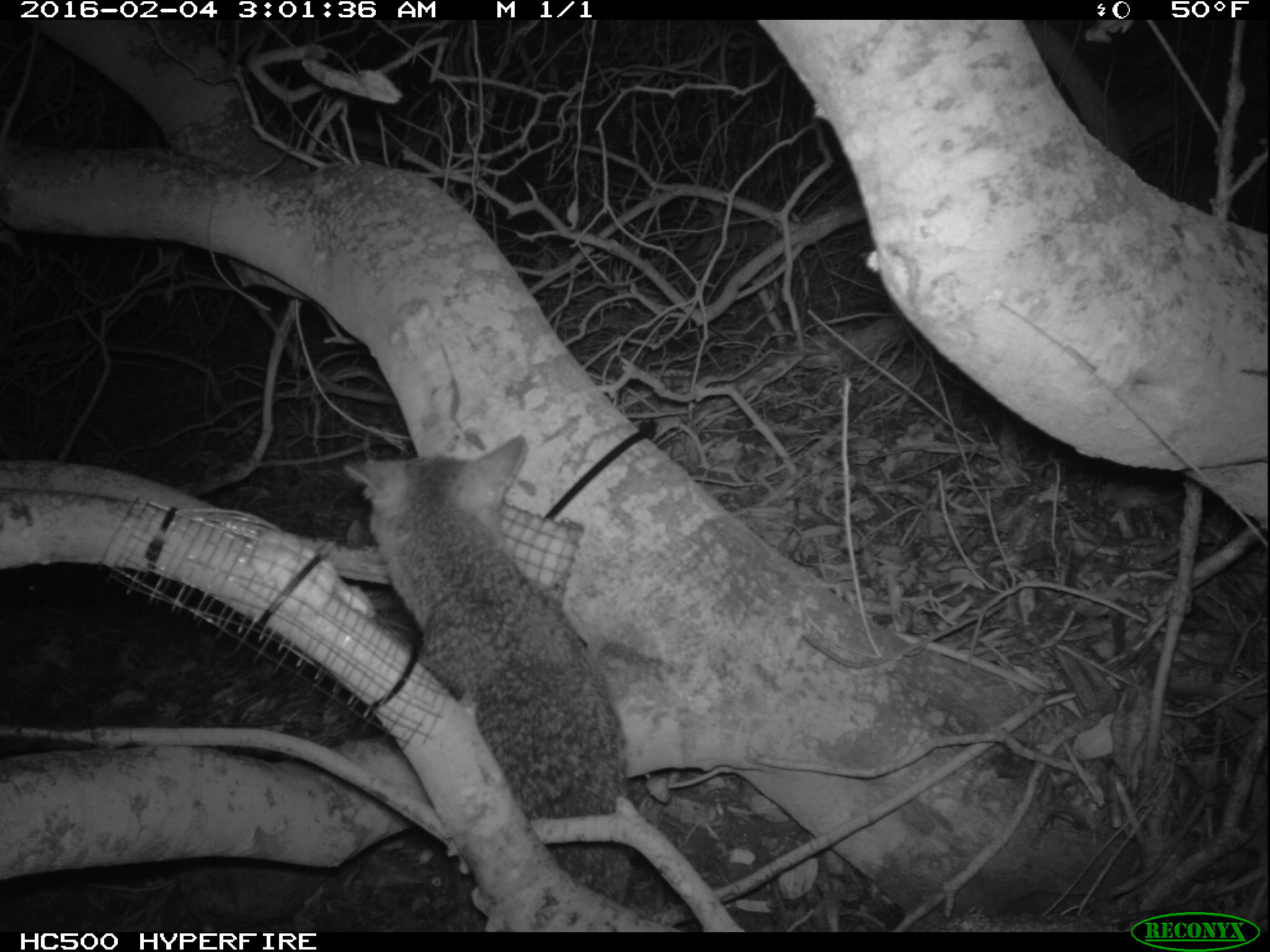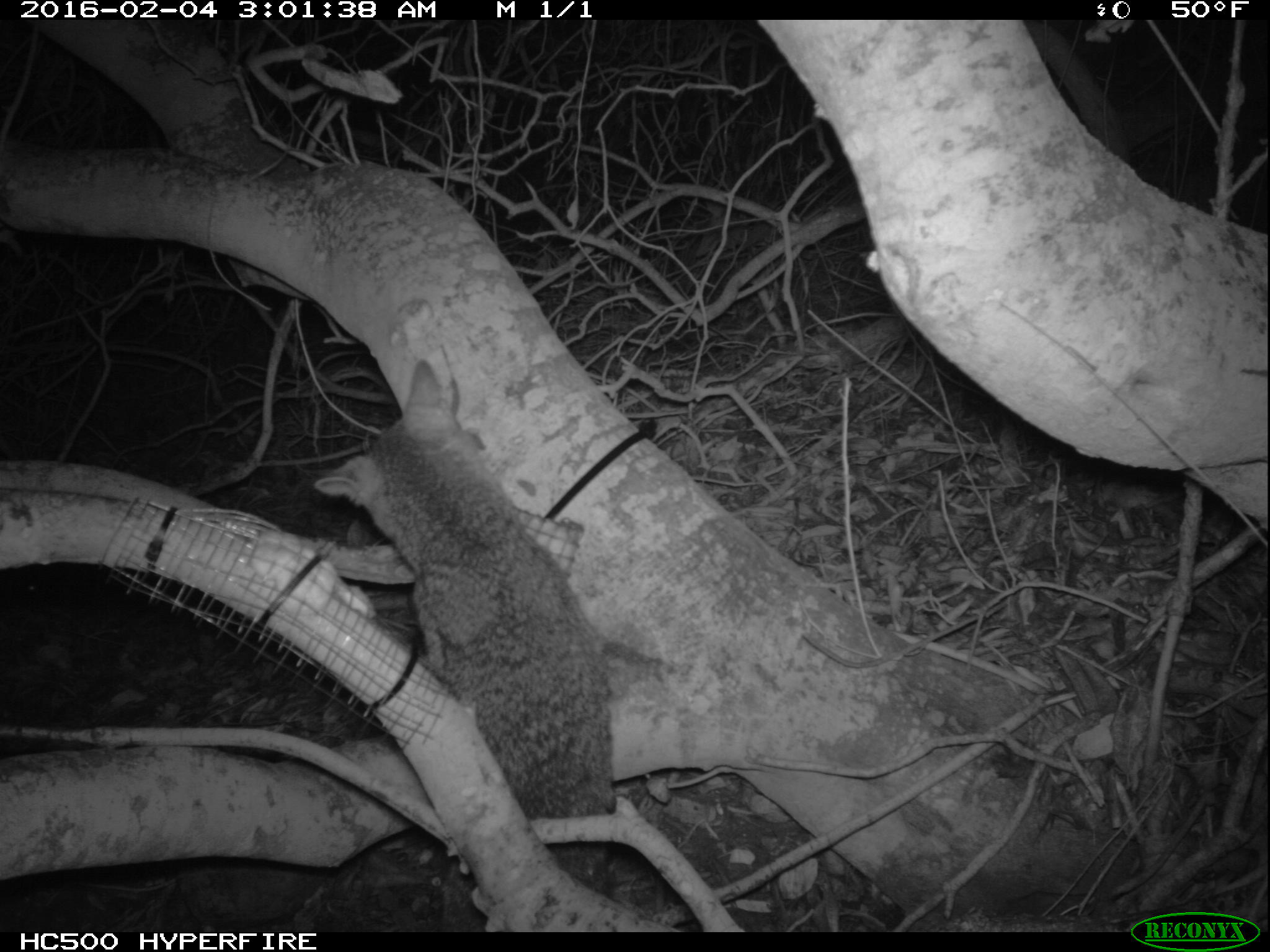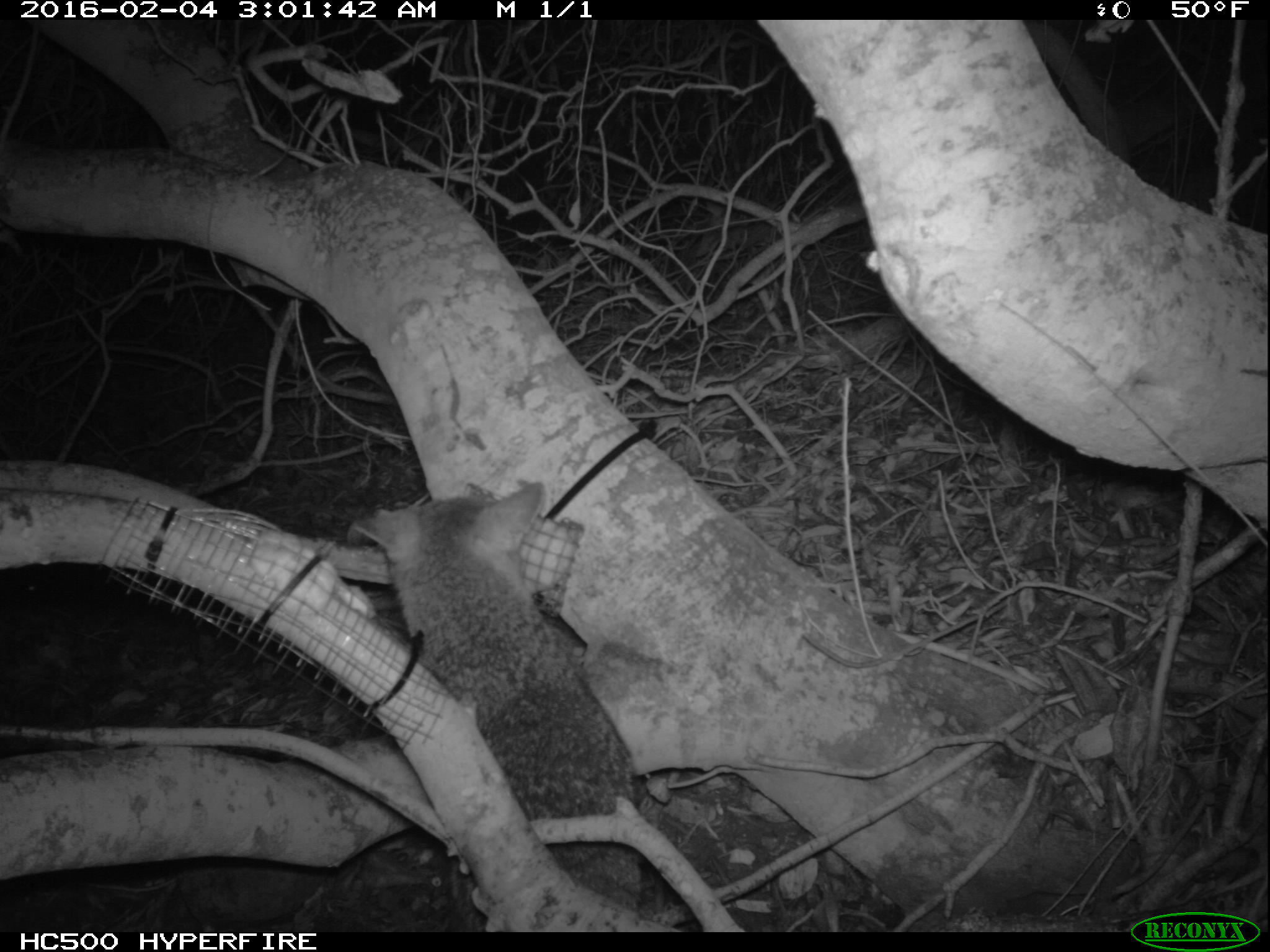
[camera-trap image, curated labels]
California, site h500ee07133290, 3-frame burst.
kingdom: Animalia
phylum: Chordata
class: Mammalia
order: Carnivora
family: Canidae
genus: Urocyon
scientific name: Urocyon littoralis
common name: island fox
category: fox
Fox (island fox) (Urocyon littoralis).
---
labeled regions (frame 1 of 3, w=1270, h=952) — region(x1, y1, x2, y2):
fox: region(300, 434, 629, 932)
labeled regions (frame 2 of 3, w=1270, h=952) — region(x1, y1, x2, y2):
fox: region(311, 361, 619, 935)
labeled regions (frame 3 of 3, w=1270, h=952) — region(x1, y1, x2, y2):
fox: region(352, 480, 639, 931)